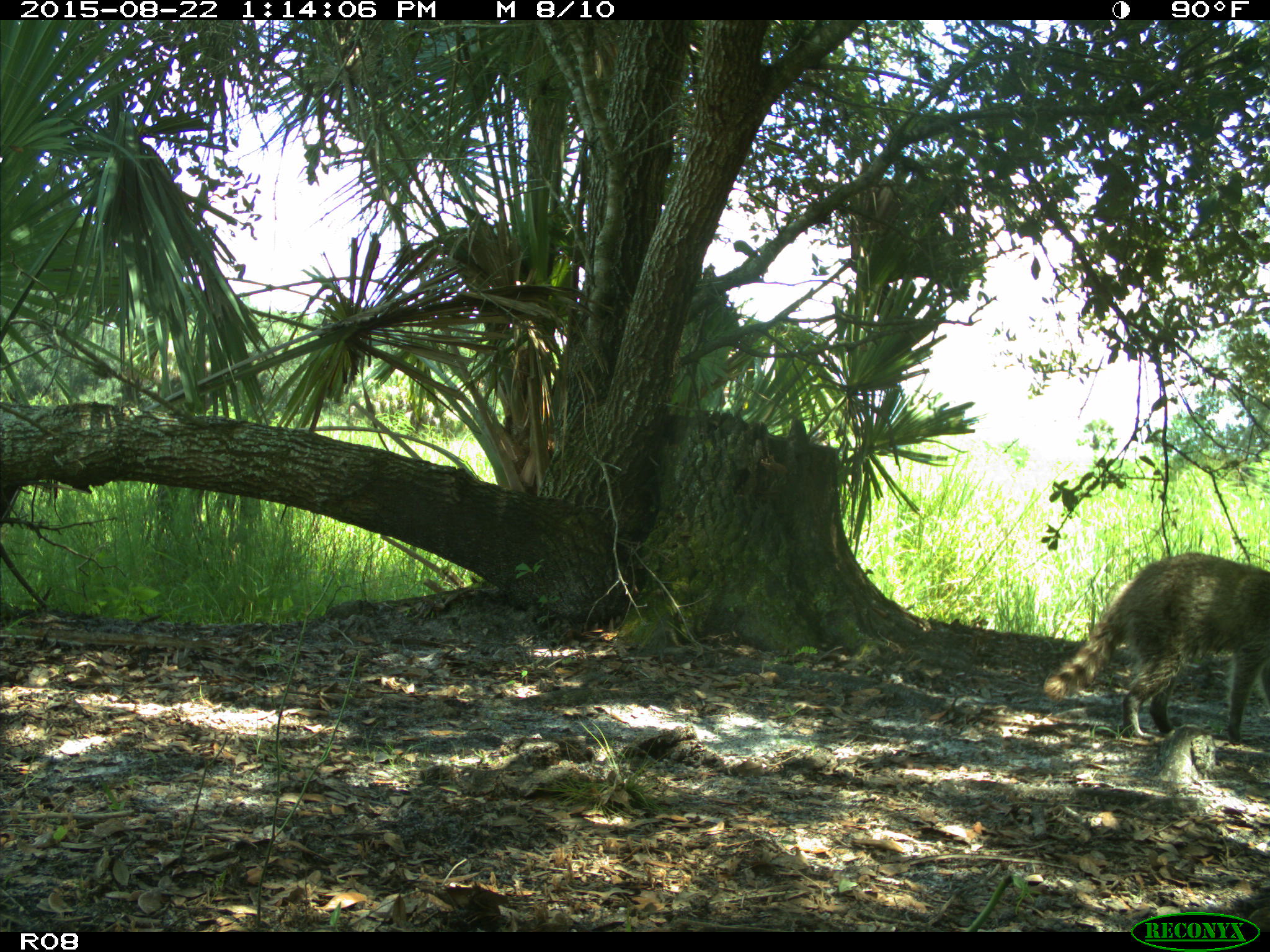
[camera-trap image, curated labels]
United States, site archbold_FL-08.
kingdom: Animalia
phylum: Chordata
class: Mammalia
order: Carnivora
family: Procyonidae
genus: Procyon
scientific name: Procyon lotor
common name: common raccoon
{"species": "Procyon lotor (common raccoon)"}